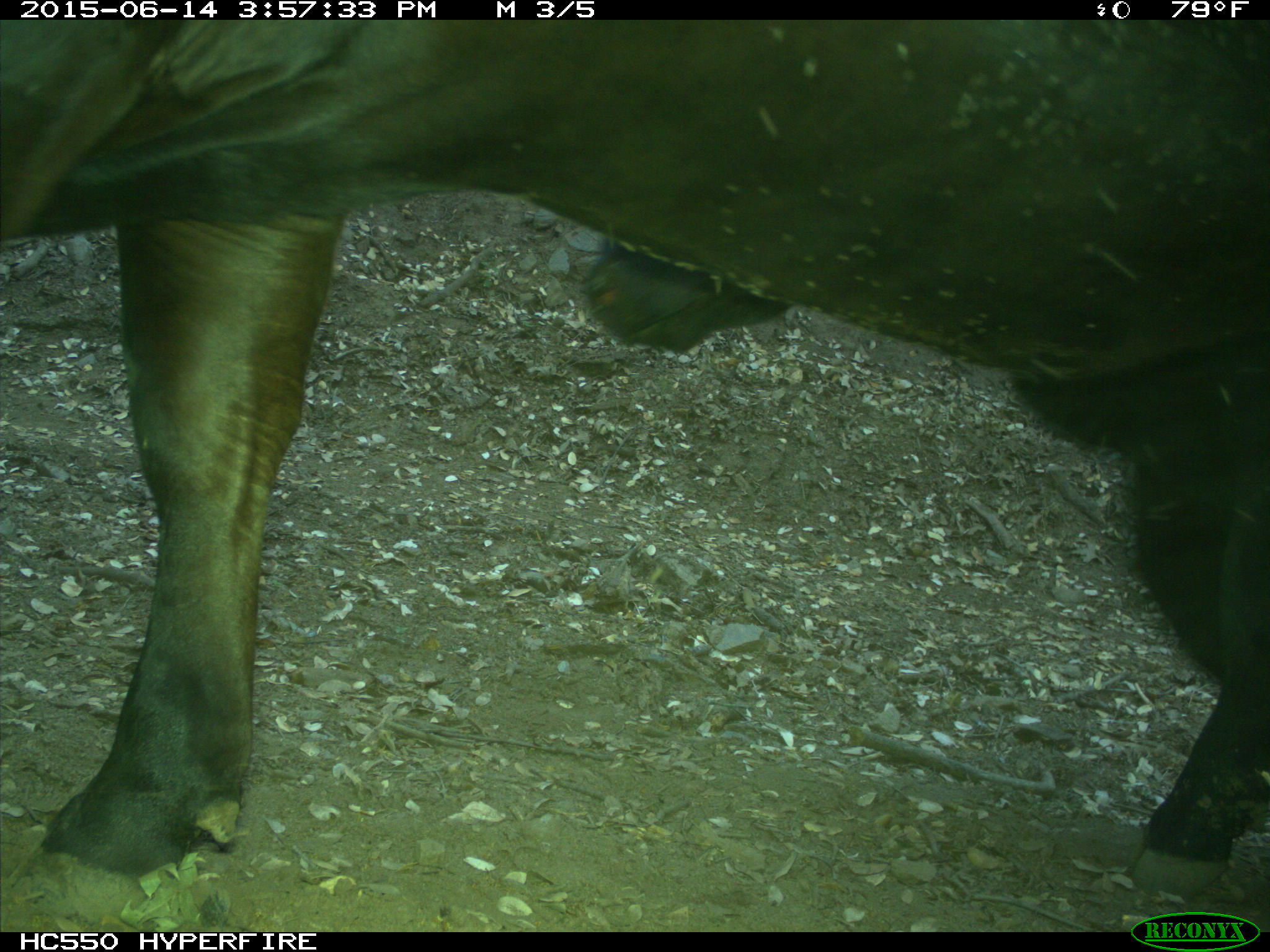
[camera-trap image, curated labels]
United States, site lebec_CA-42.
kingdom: Animalia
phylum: Chordata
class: Mammalia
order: Artiodactyla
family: Bovidae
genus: Bos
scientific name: Bos taurus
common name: domestic cow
Bos taurus (domestic cow).